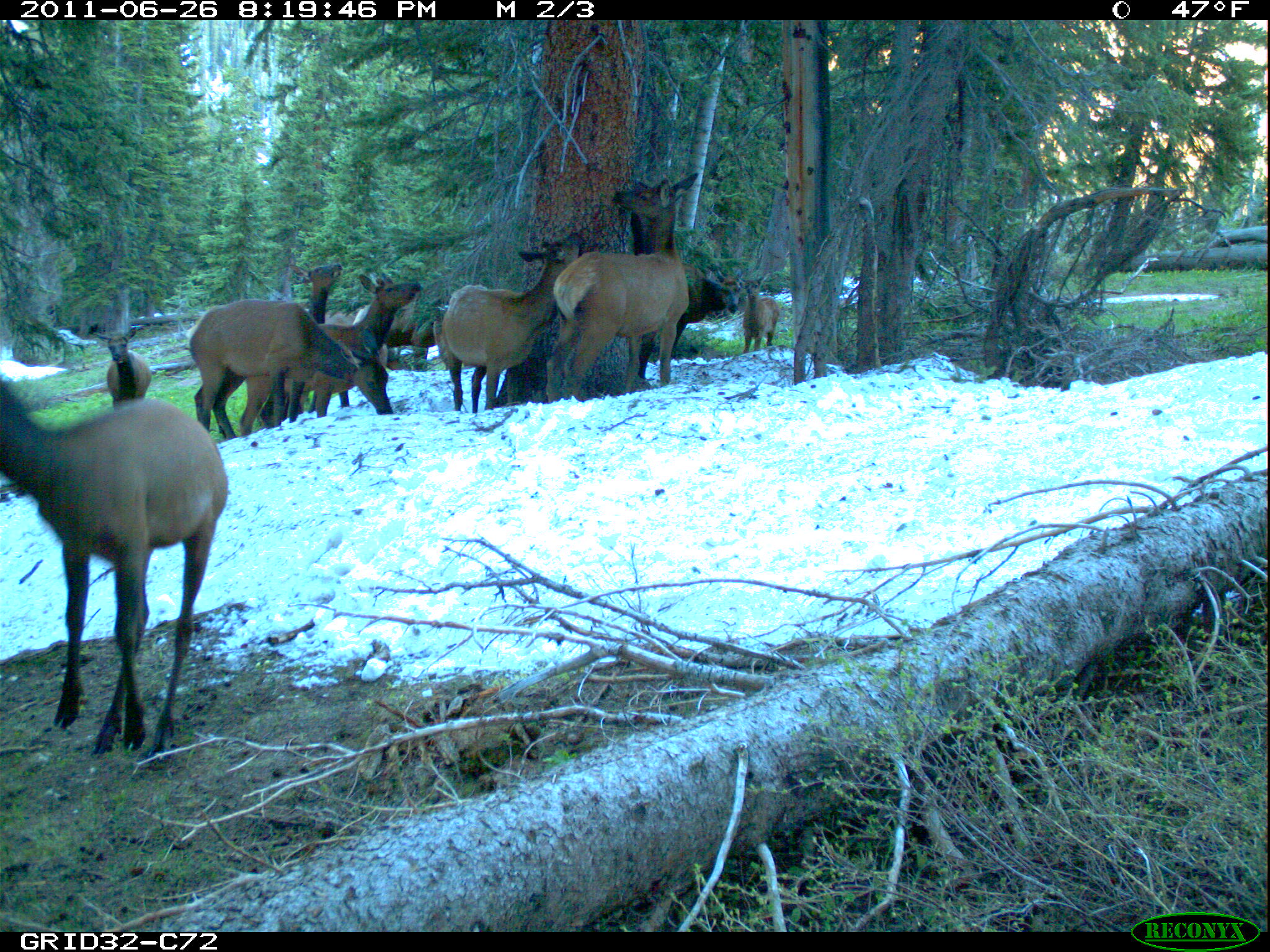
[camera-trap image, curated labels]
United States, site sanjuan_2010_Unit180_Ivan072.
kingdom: Animalia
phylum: Chordata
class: Mammalia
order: Artiodactyla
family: Cervidae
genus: Cervus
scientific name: Cervus elaphus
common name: red deer